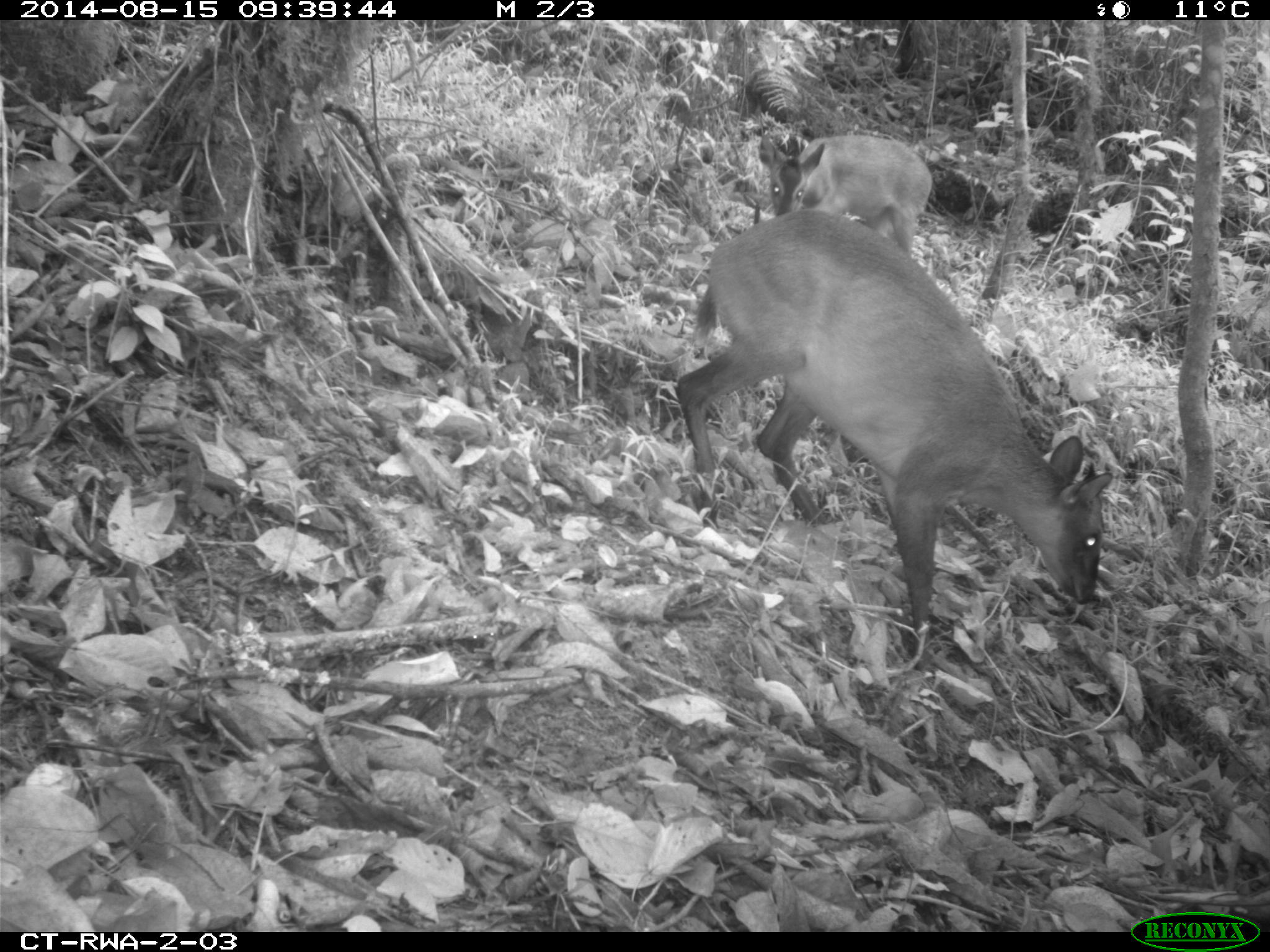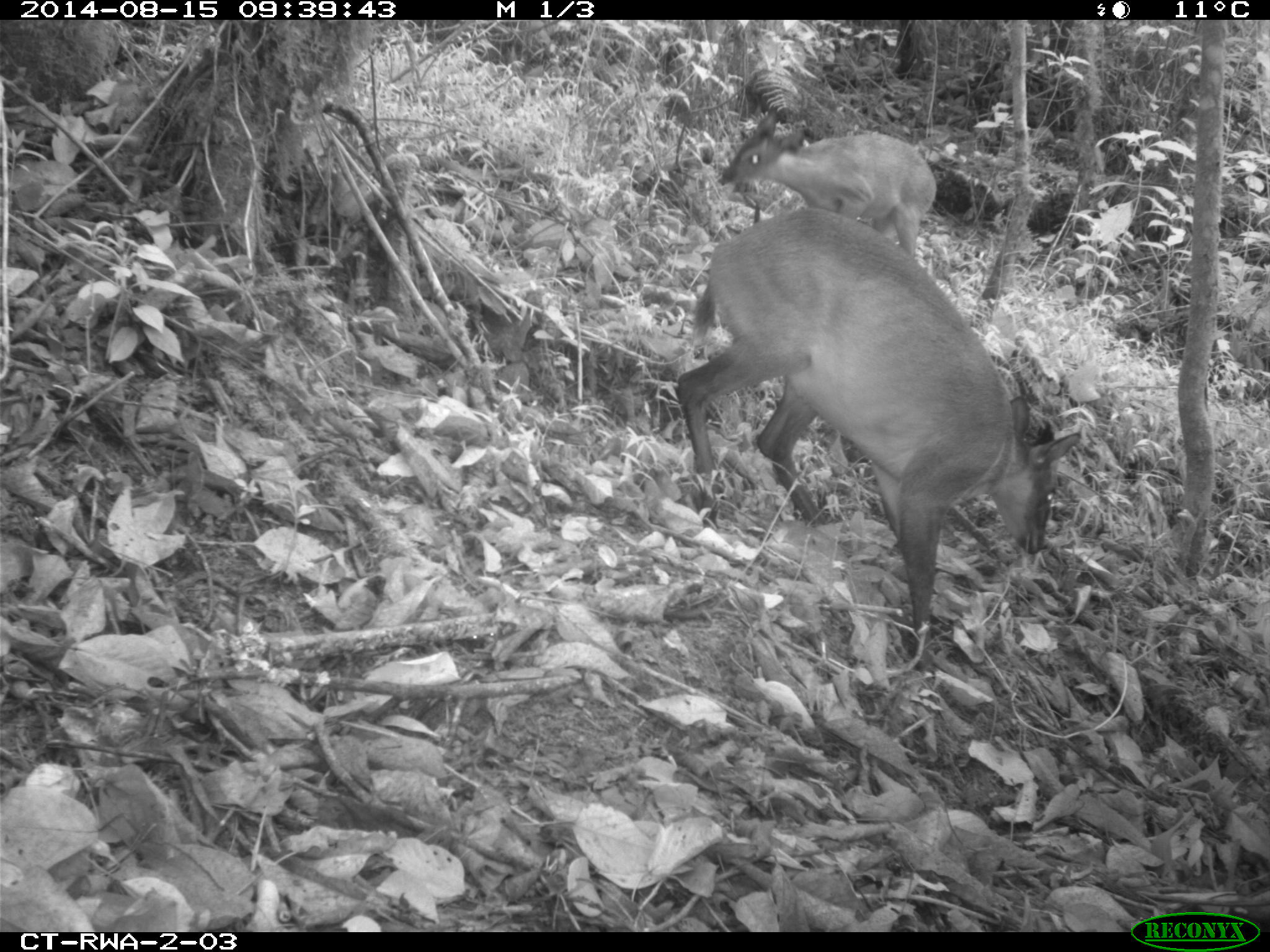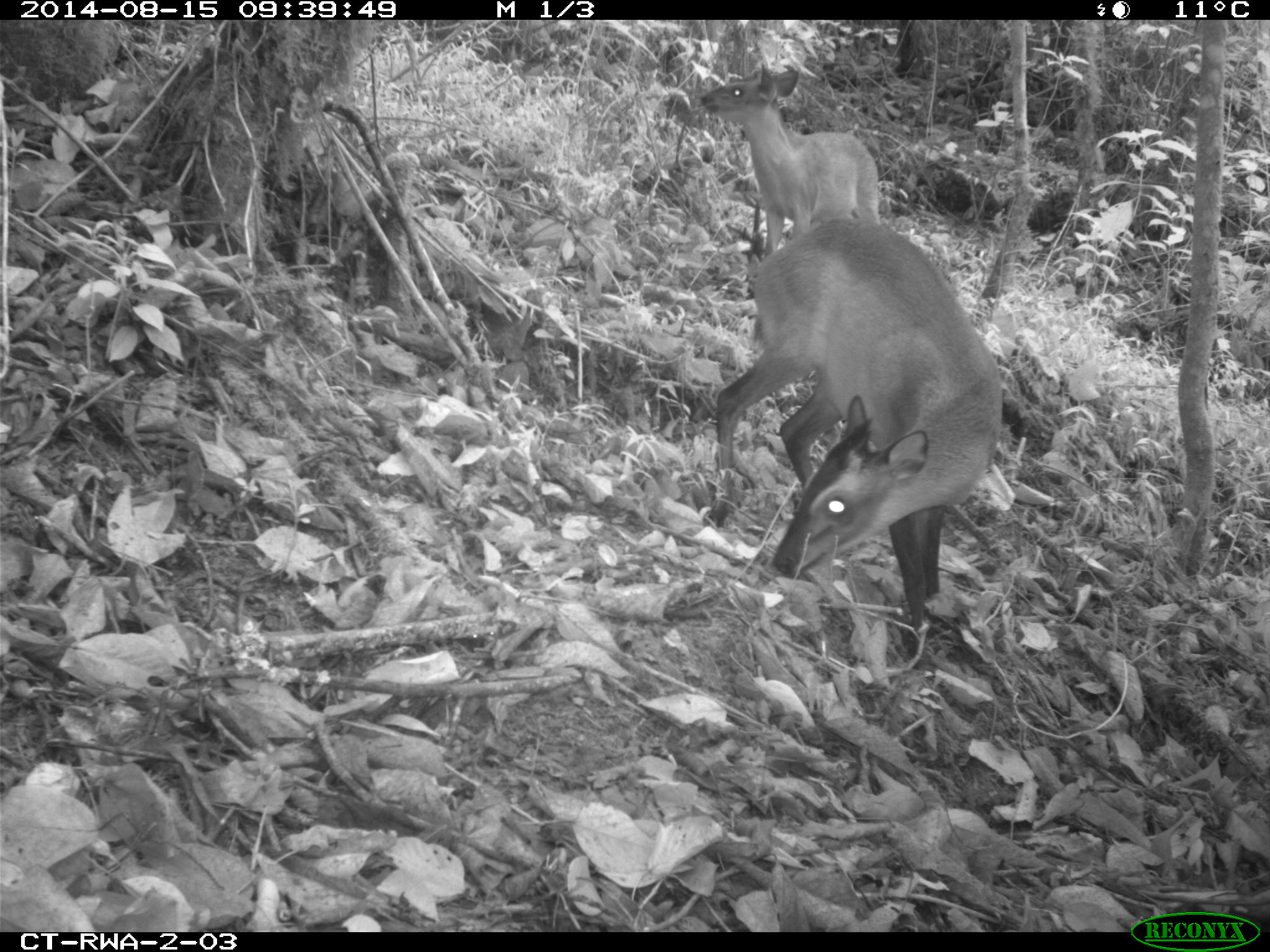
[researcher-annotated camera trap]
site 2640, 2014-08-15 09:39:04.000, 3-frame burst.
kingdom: Animalia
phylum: Chordata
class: Mammalia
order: Artiodactyla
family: Bovidae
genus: Cephalophus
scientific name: Cephalophus nigrifrons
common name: black-fronted duiker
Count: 2.